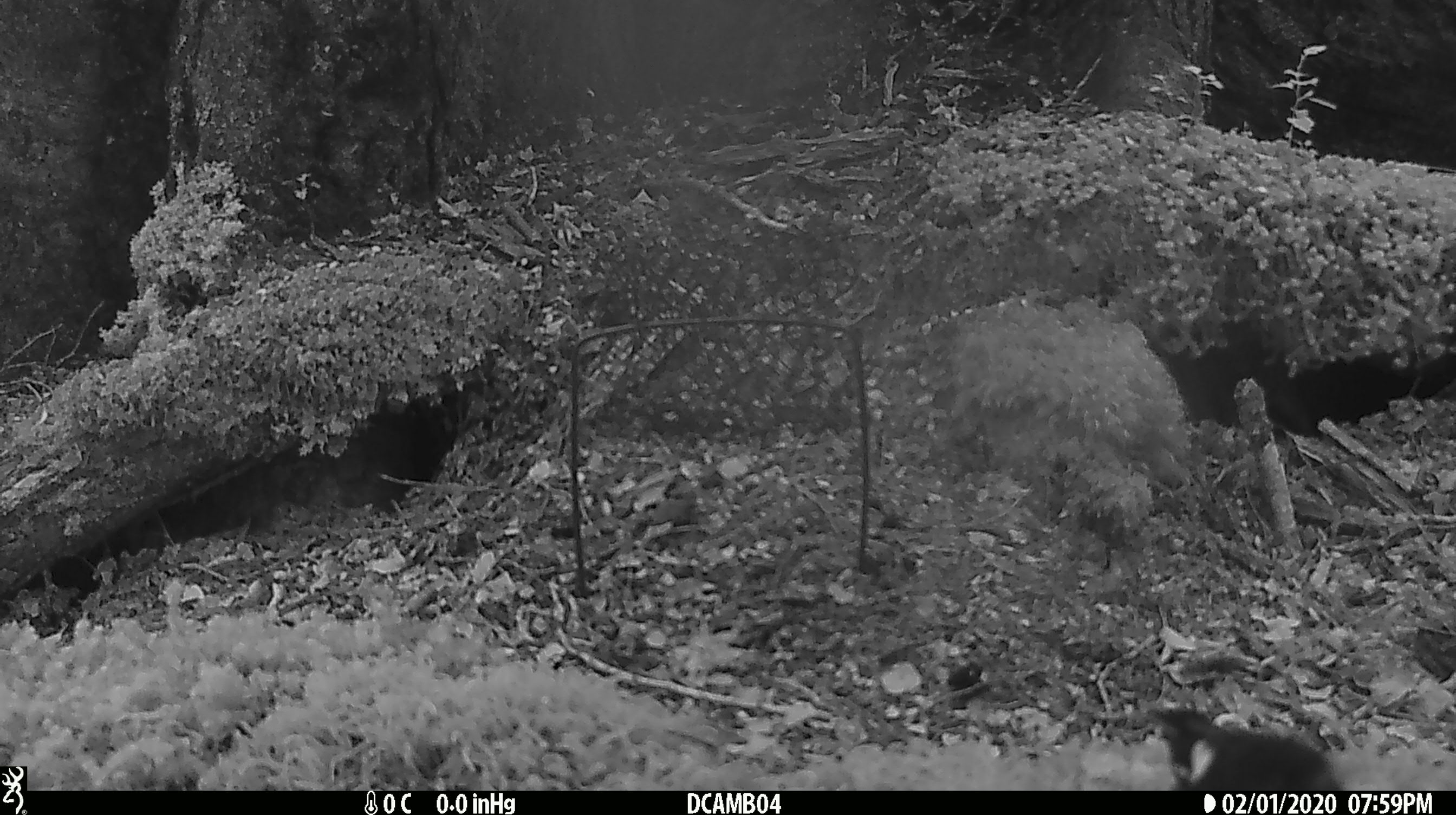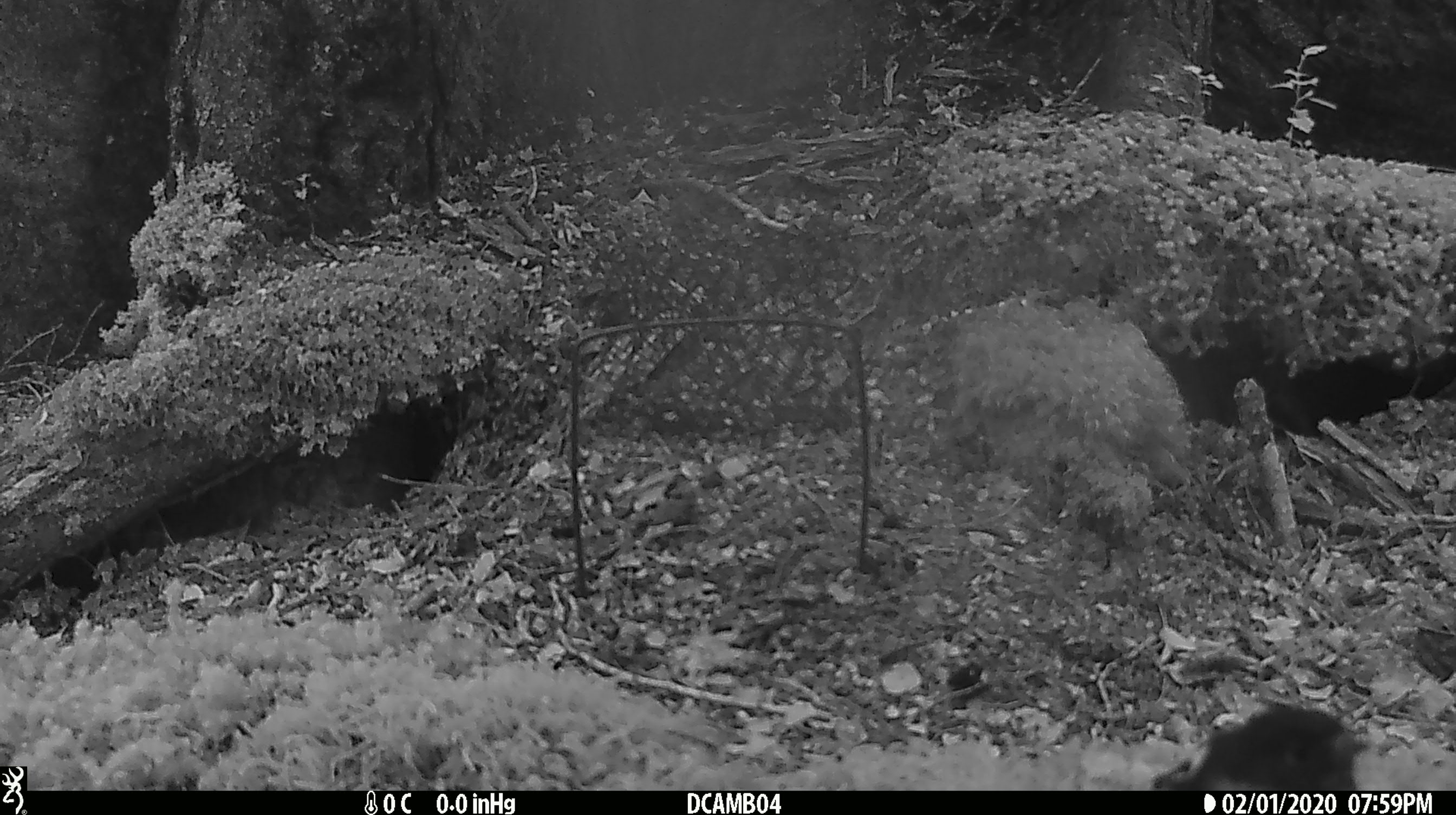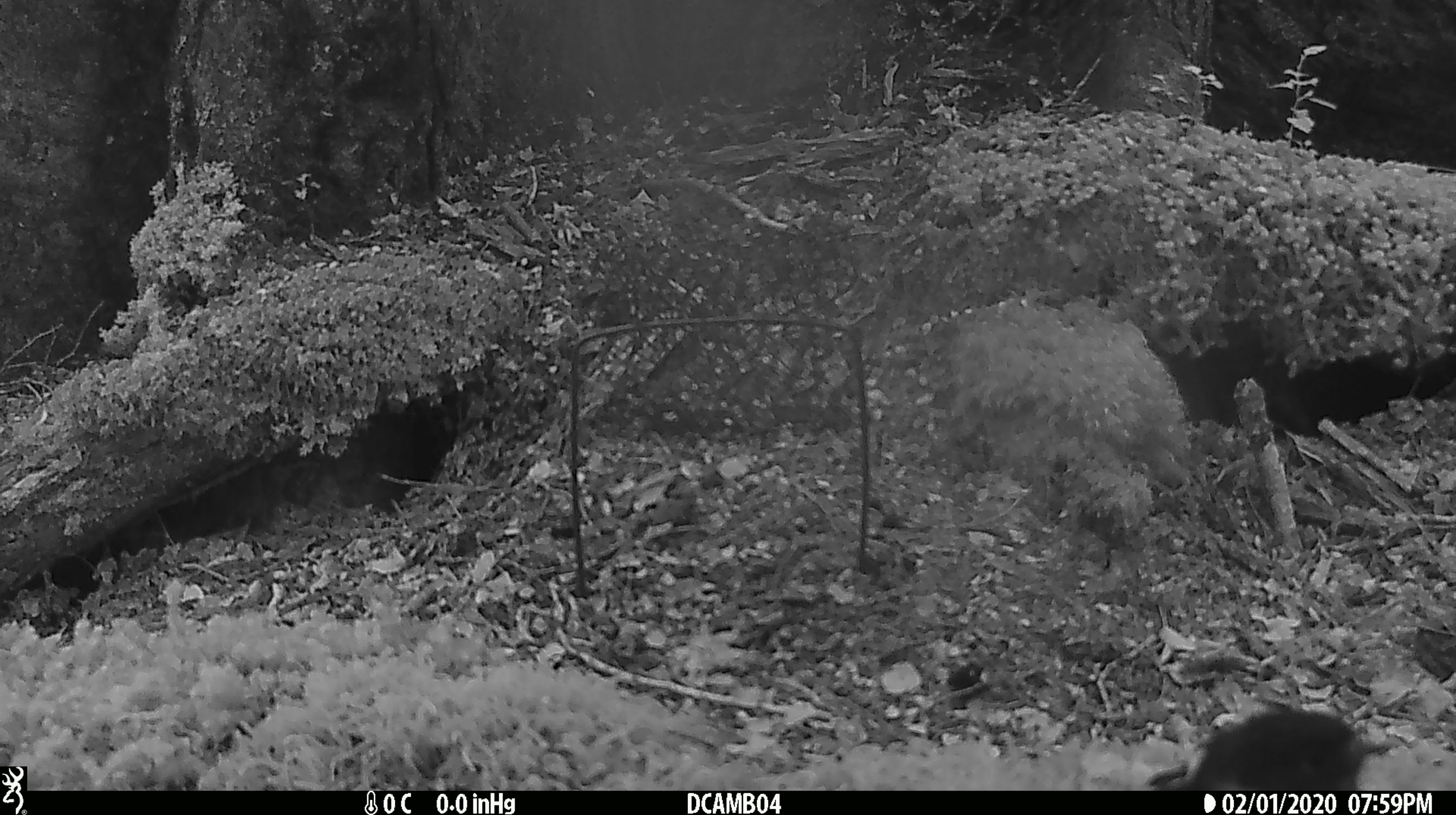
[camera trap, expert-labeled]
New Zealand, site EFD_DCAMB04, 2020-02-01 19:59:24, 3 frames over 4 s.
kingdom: Animalia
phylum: Chordata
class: Aves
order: Passeriformes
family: Petroicidae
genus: Petroica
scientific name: Petroica macrocephala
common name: tomtit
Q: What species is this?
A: Tomtit (Petroica macrocephala).